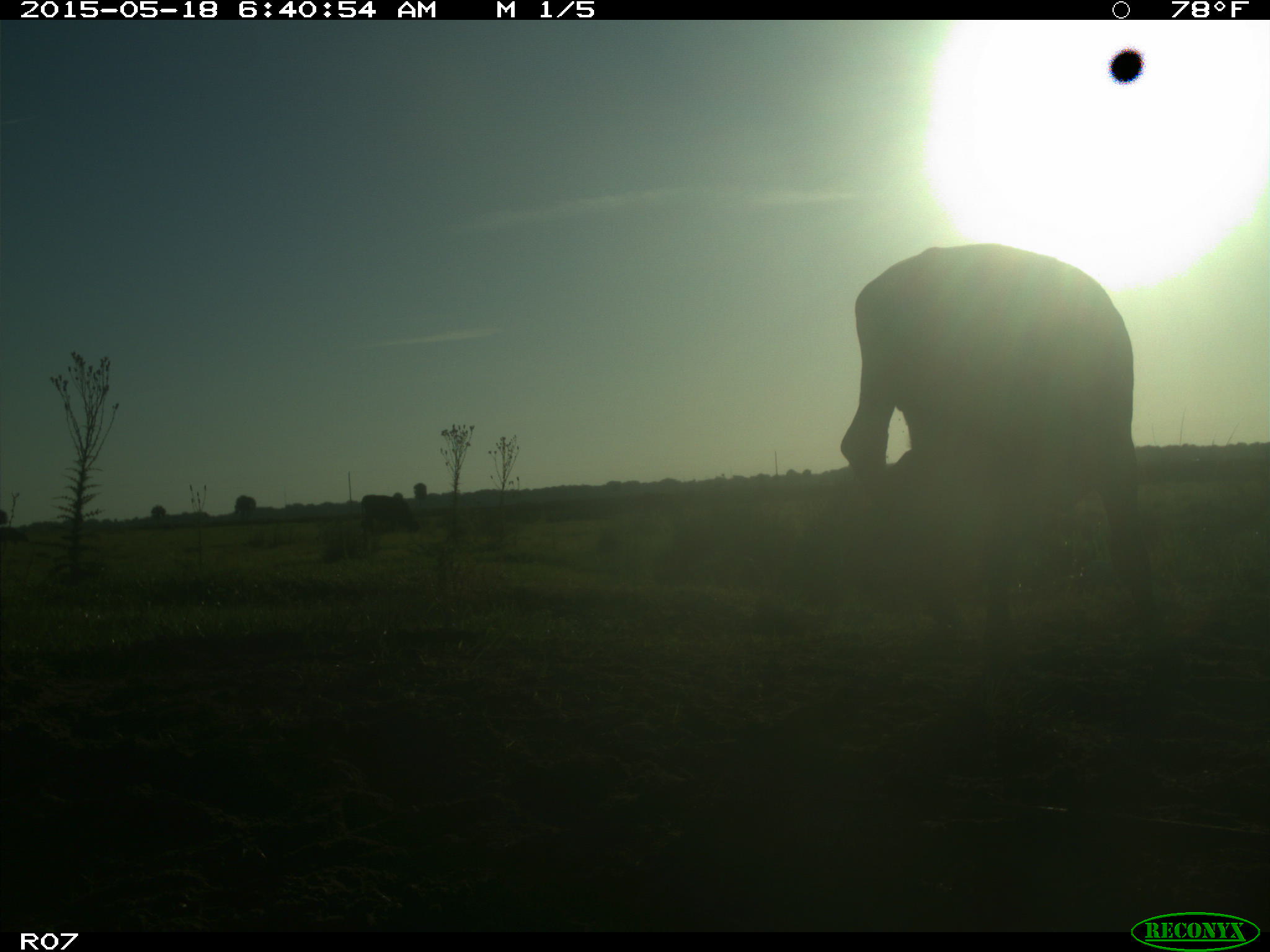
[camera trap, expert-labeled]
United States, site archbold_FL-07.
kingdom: Animalia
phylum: Chordata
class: Mammalia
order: Artiodactyla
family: Bovidae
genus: Bos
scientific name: Bos taurus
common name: domestic cow